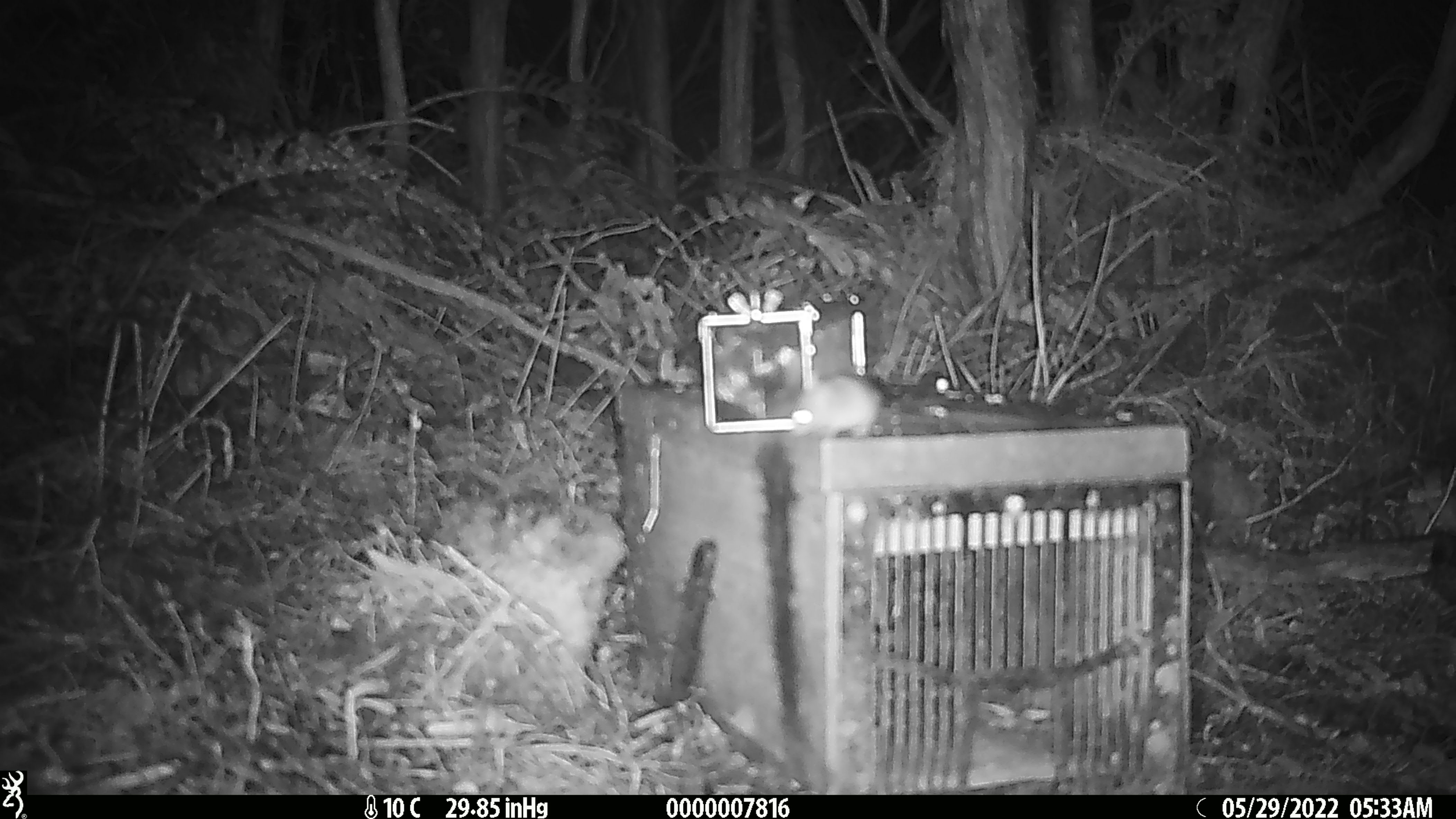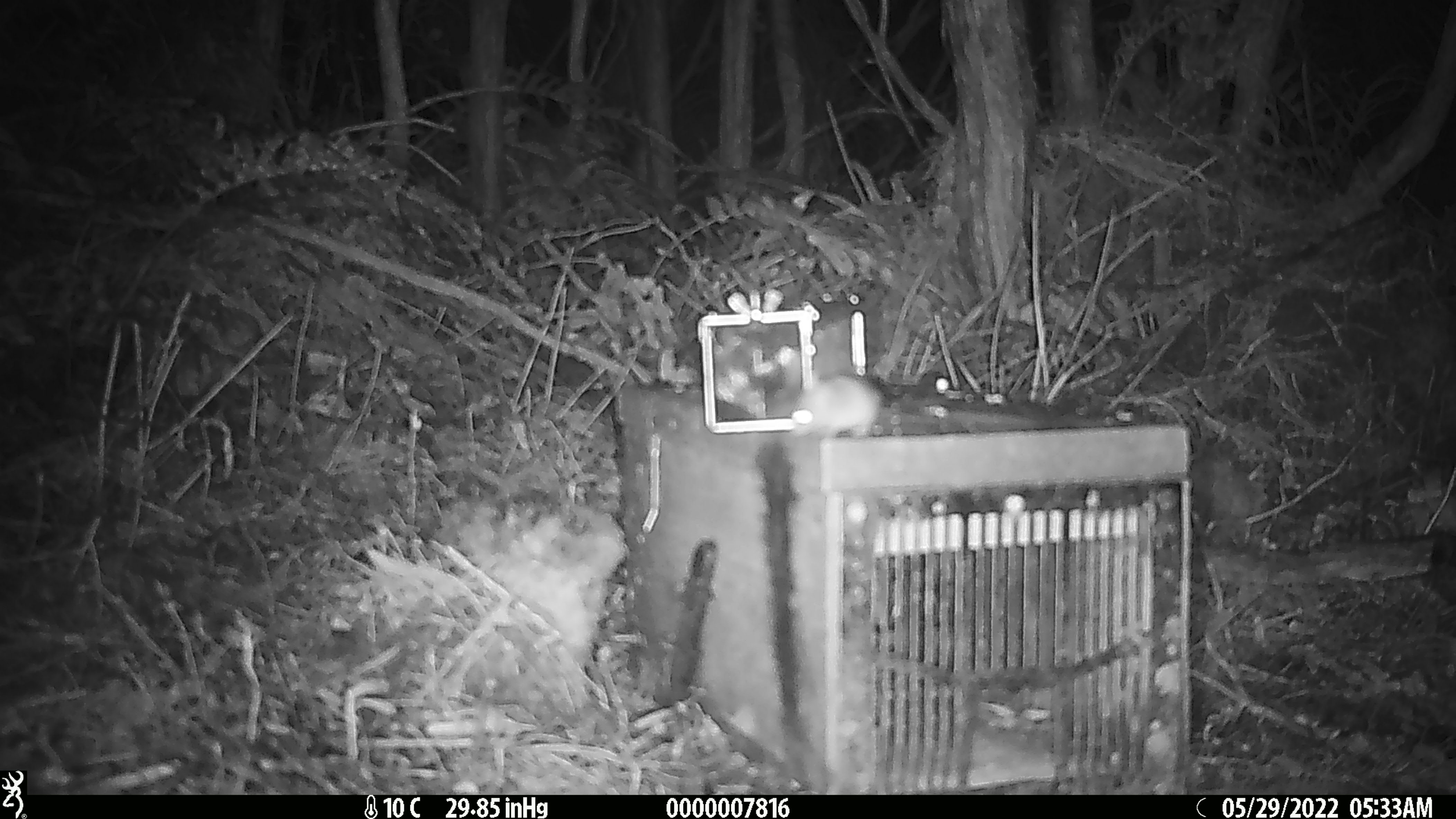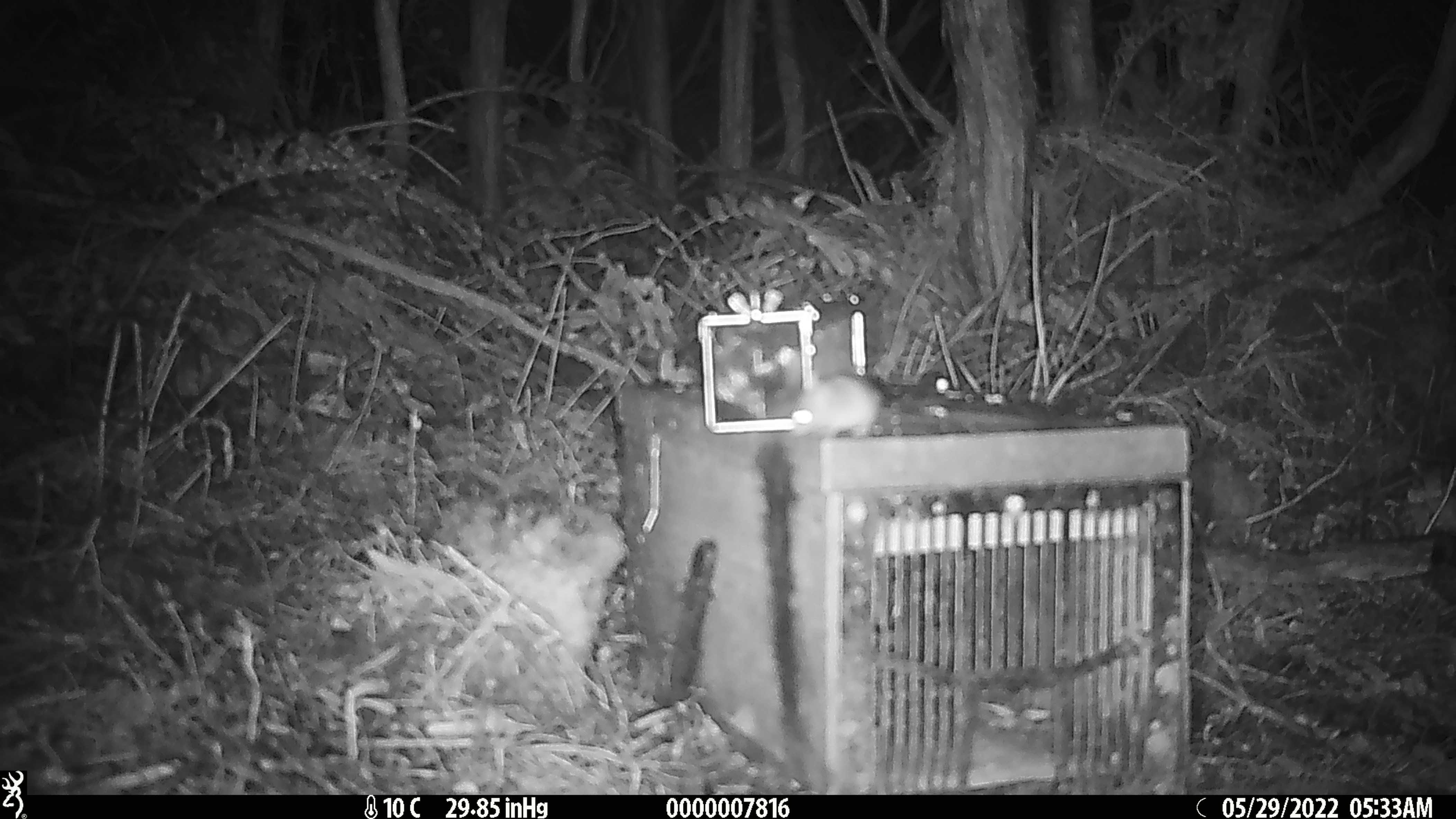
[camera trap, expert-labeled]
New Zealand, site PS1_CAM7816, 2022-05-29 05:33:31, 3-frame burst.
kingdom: Animalia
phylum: Chordata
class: Mammalia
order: Rodentia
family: Muridae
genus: Mus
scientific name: Mus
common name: mouse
Mouse (Mus).